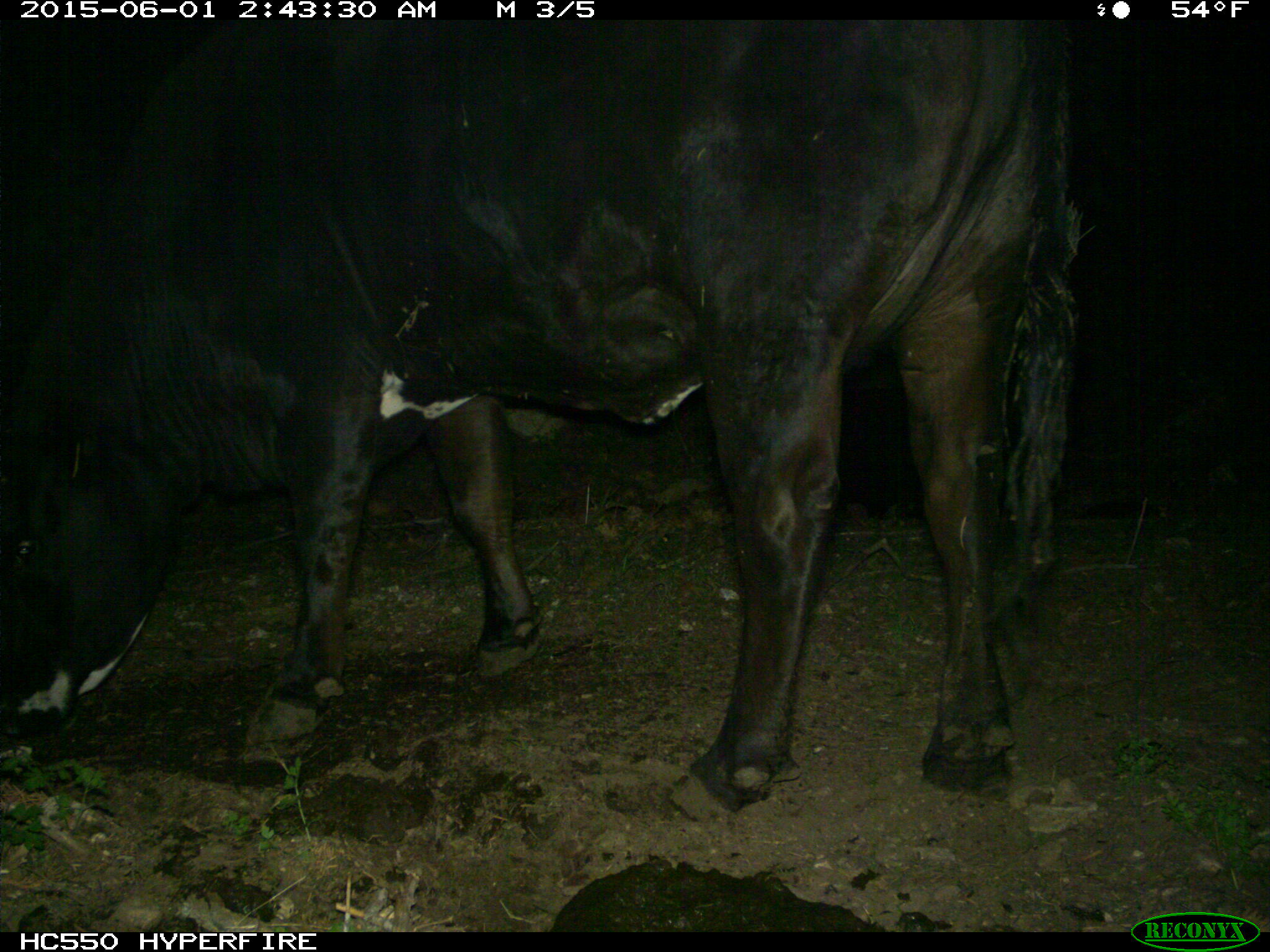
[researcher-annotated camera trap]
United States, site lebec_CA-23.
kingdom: Animalia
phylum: Chordata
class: Mammalia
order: Artiodactyla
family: Bovidae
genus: Bos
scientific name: Bos taurus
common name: domestic cow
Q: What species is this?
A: Bos taurus (domestic cow).